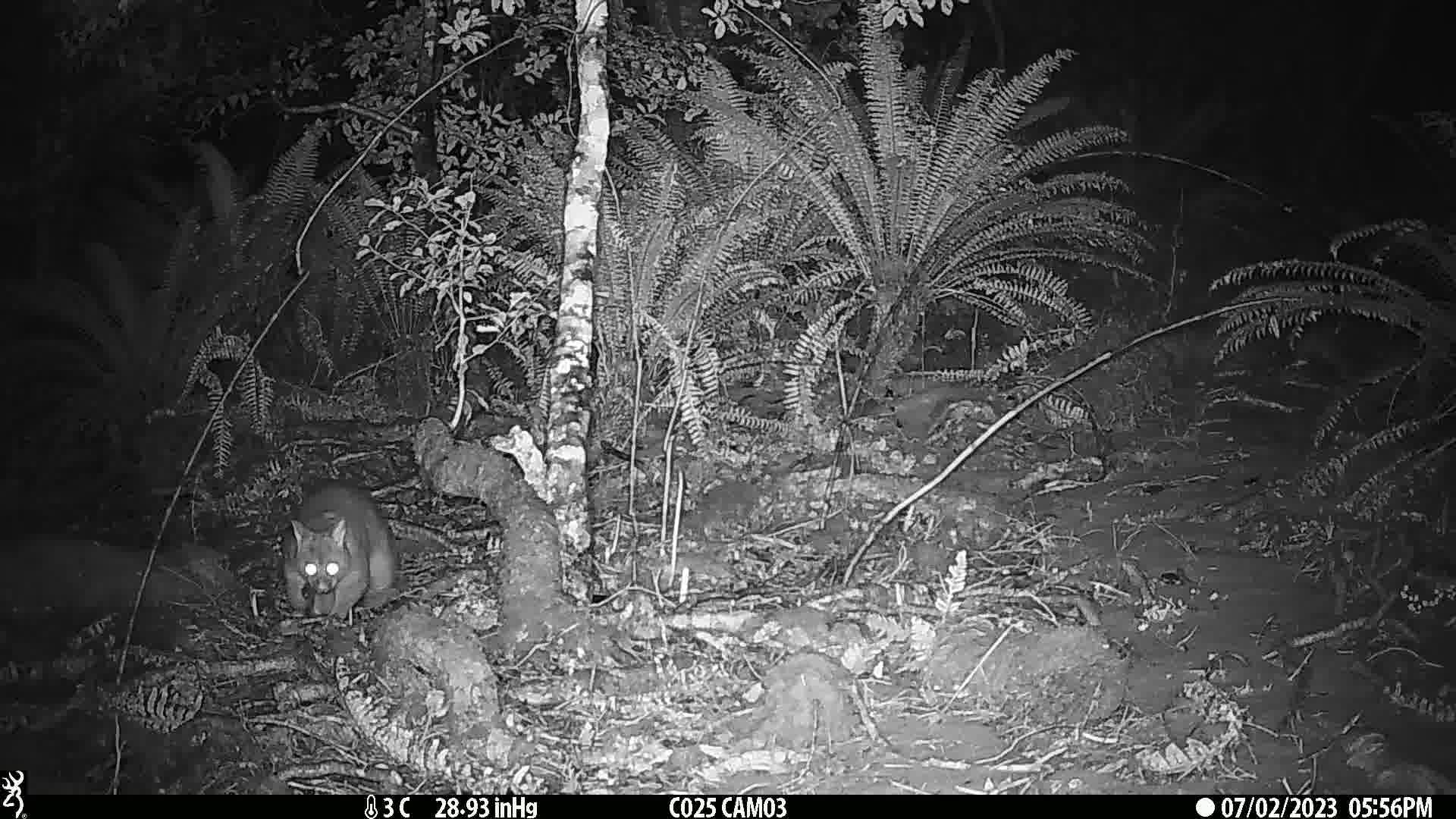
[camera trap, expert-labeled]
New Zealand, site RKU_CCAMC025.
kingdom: Animalia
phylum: Chordata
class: Mammalia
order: Diprotodontia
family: Phalangeridae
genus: Trichosurus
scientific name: Trichosurus vulpecula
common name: common brushtail possum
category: possum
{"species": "possum (common brushtail possum) (Trichosurus vulpecula)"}